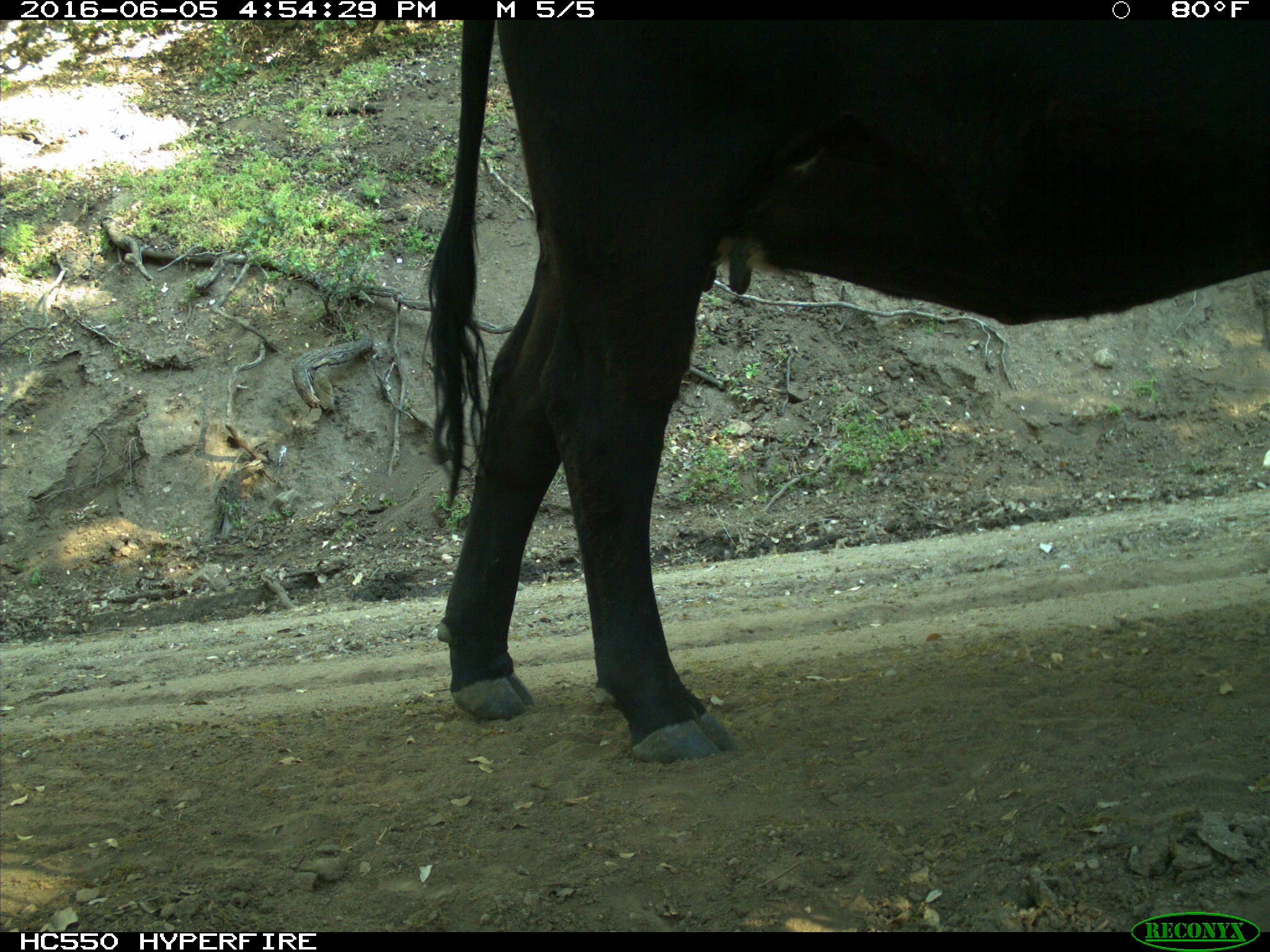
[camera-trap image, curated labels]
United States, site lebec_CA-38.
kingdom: Animalia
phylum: Chordata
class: Mammalia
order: Artiodactyla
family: Bovidae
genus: Bos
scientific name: Bos taurus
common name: domestic cow